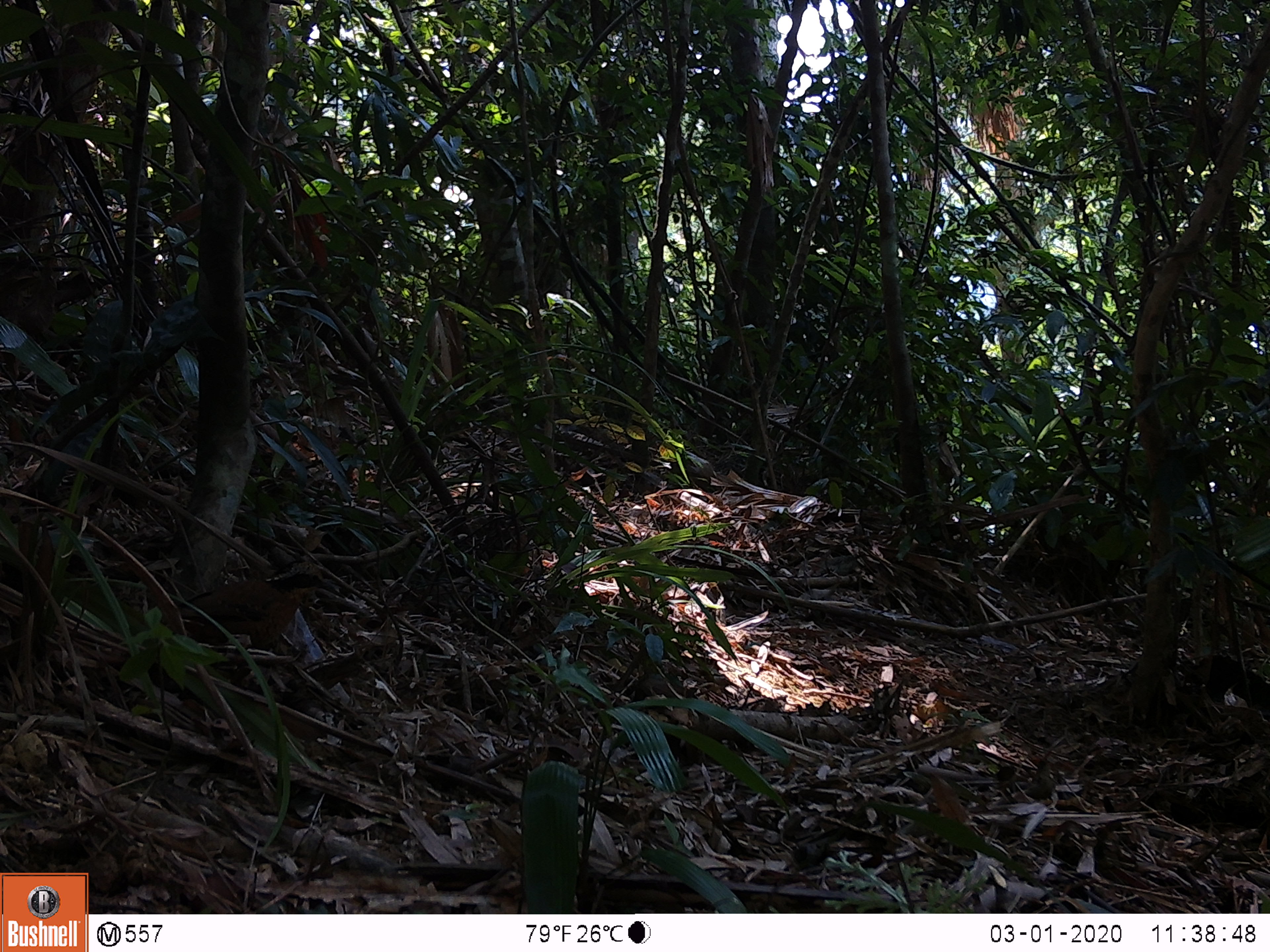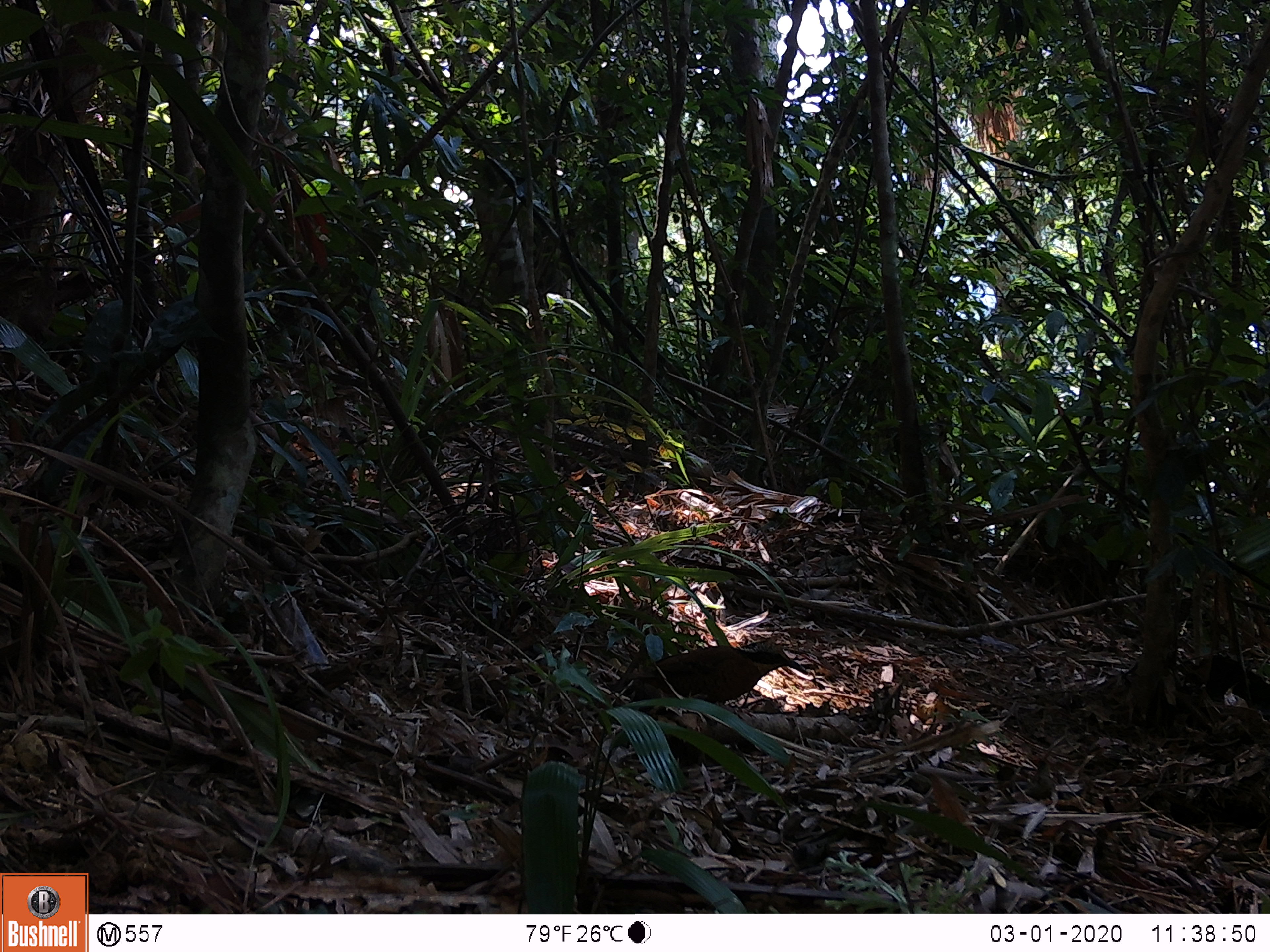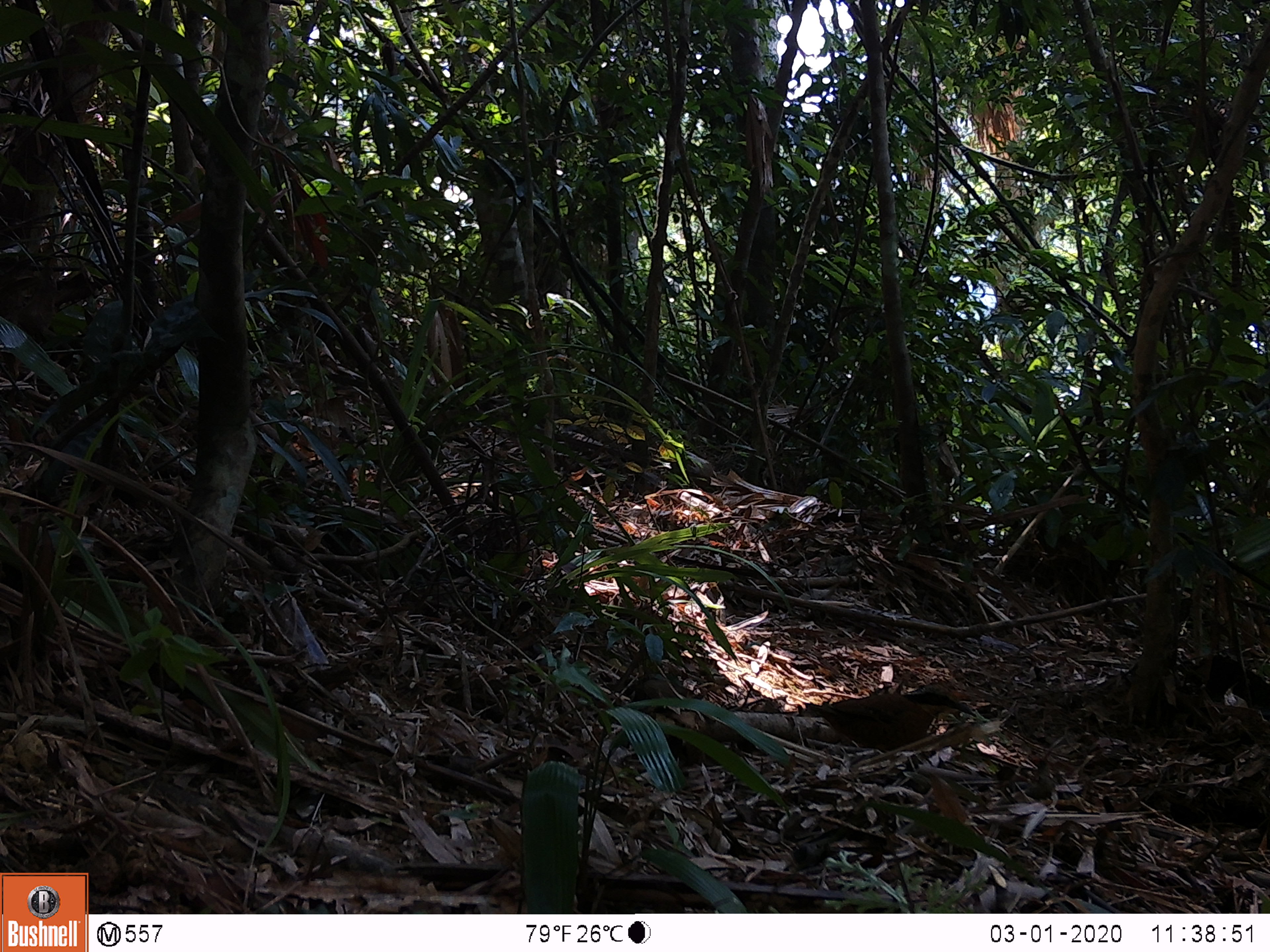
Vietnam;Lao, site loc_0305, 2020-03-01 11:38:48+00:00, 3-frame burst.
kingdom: Animalia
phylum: Chordata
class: Aves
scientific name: Aves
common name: bird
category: unidentified bird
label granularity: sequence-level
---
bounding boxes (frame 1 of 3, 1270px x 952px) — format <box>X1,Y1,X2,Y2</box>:
unidentified bird: <box>176,560,345,669</box>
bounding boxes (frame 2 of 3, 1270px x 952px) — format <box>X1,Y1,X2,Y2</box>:
unidentified bird: <box>618,636,808,704</box>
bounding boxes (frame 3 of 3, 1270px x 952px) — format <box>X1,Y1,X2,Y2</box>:
unidentified bird: <box>804,682,976,752</box>